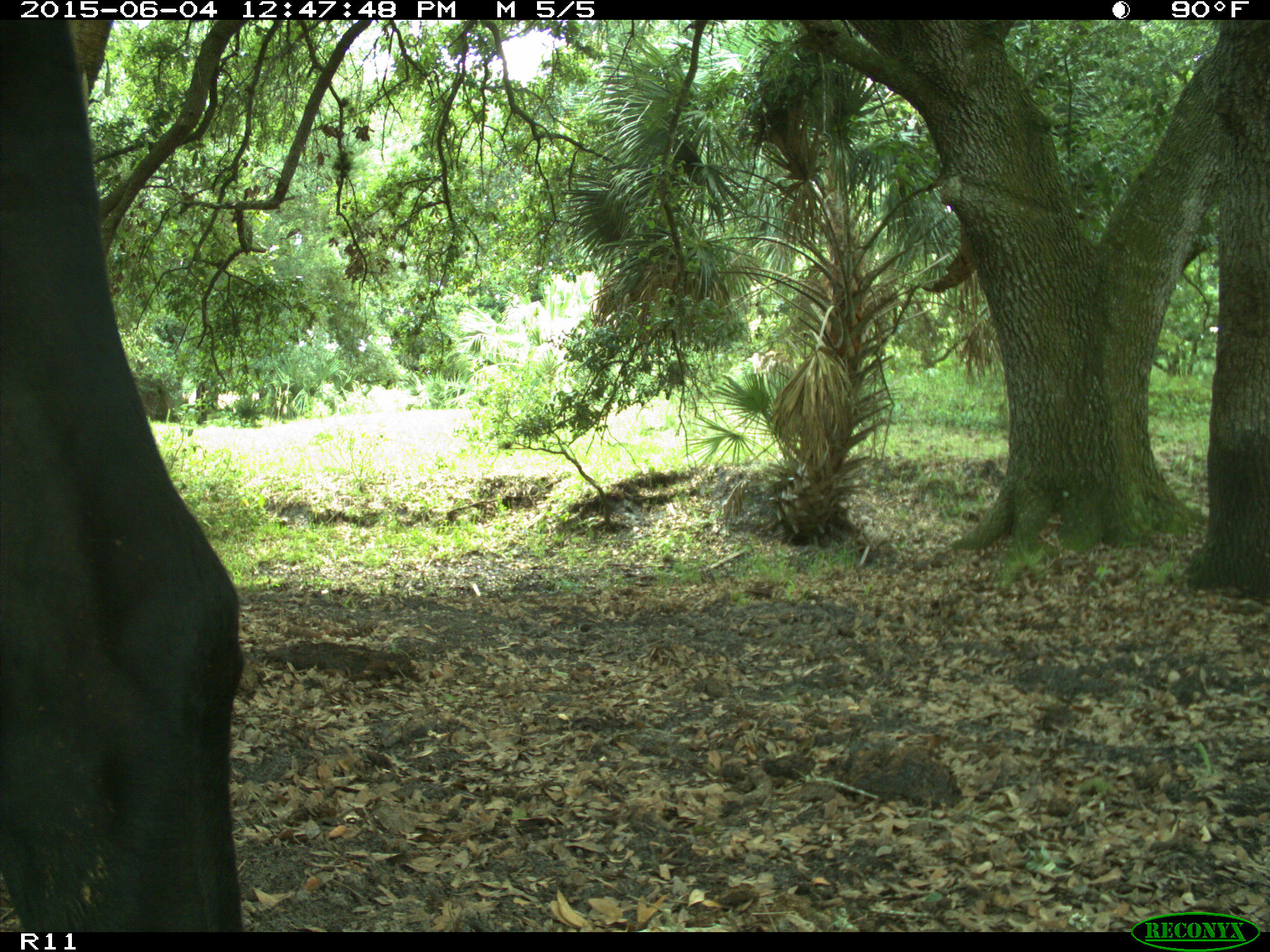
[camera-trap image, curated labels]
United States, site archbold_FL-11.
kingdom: Animalia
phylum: Chordata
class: Mammalia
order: Artiodactyla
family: Bovidae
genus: Bos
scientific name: Bos taurus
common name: domestic cow